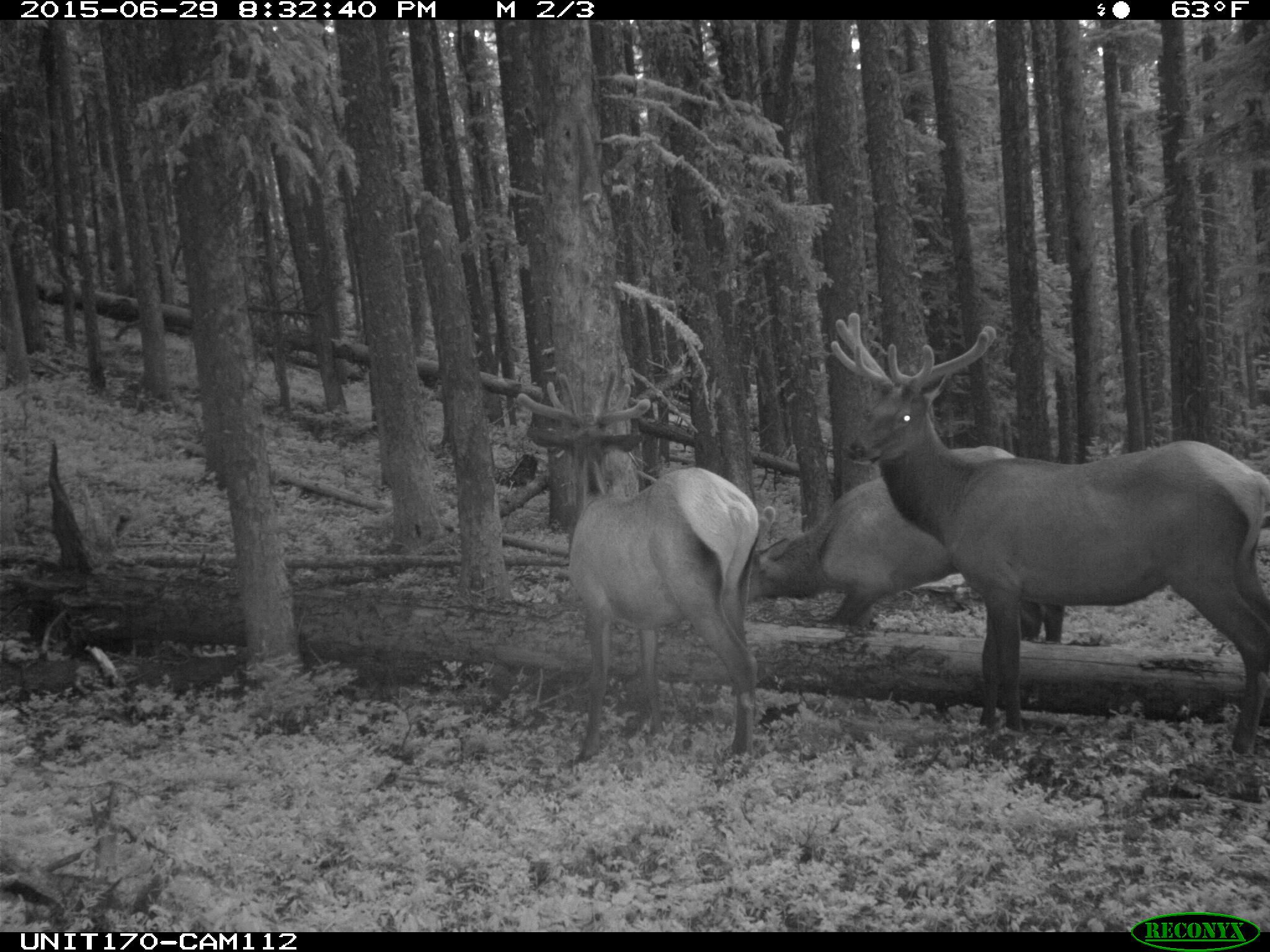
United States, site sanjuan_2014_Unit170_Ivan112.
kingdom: Animalia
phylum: Chordata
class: Mammalia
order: Artiodactyla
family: Cervidae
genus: Cervus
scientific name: Cervus elaphus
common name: red deer